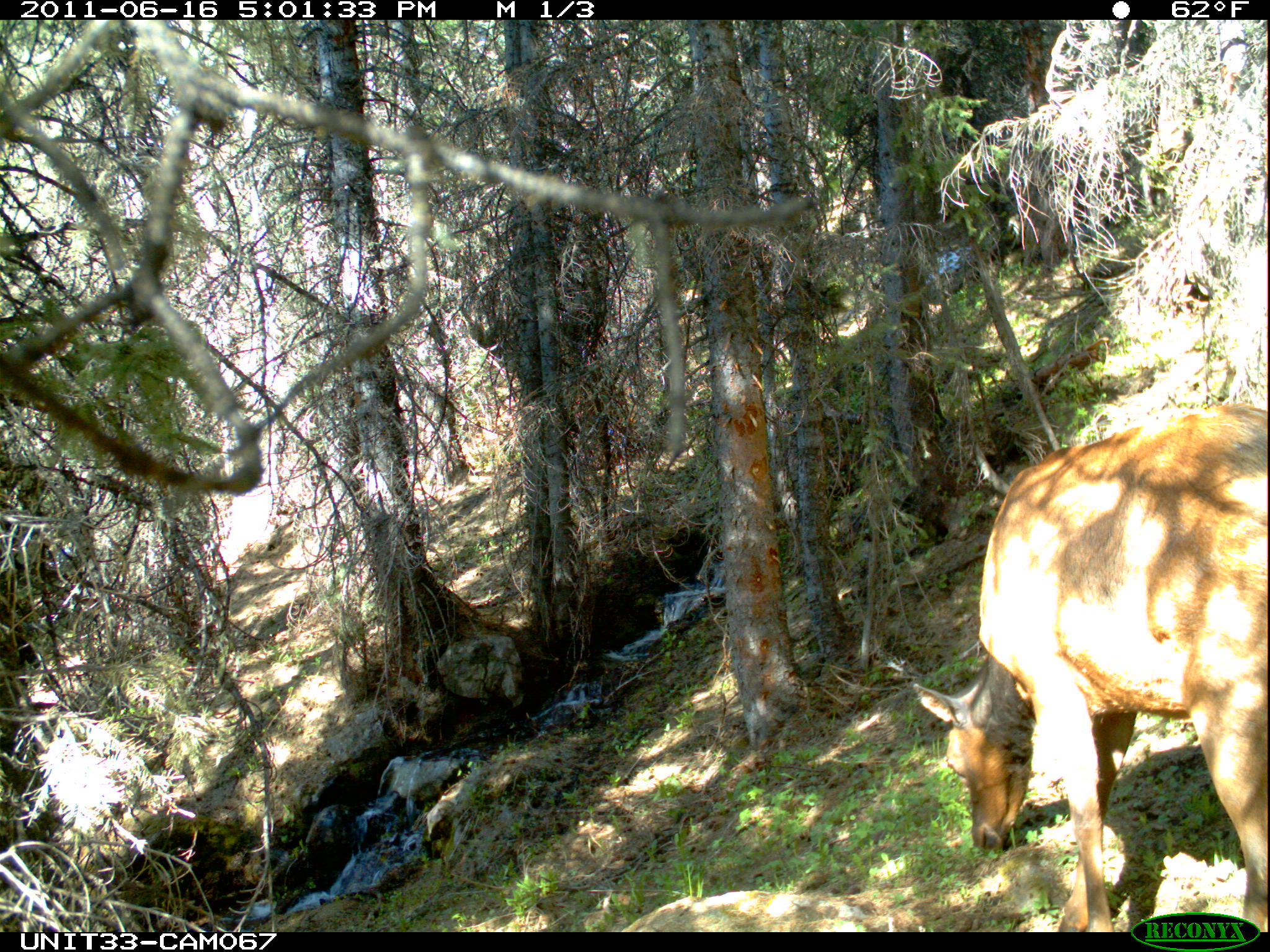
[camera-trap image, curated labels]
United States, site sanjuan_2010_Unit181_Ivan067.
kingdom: Animalia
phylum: Chordata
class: Mammalia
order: Artiodactyla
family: Cervidae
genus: Cervus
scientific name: Cervus elaphus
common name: red deer